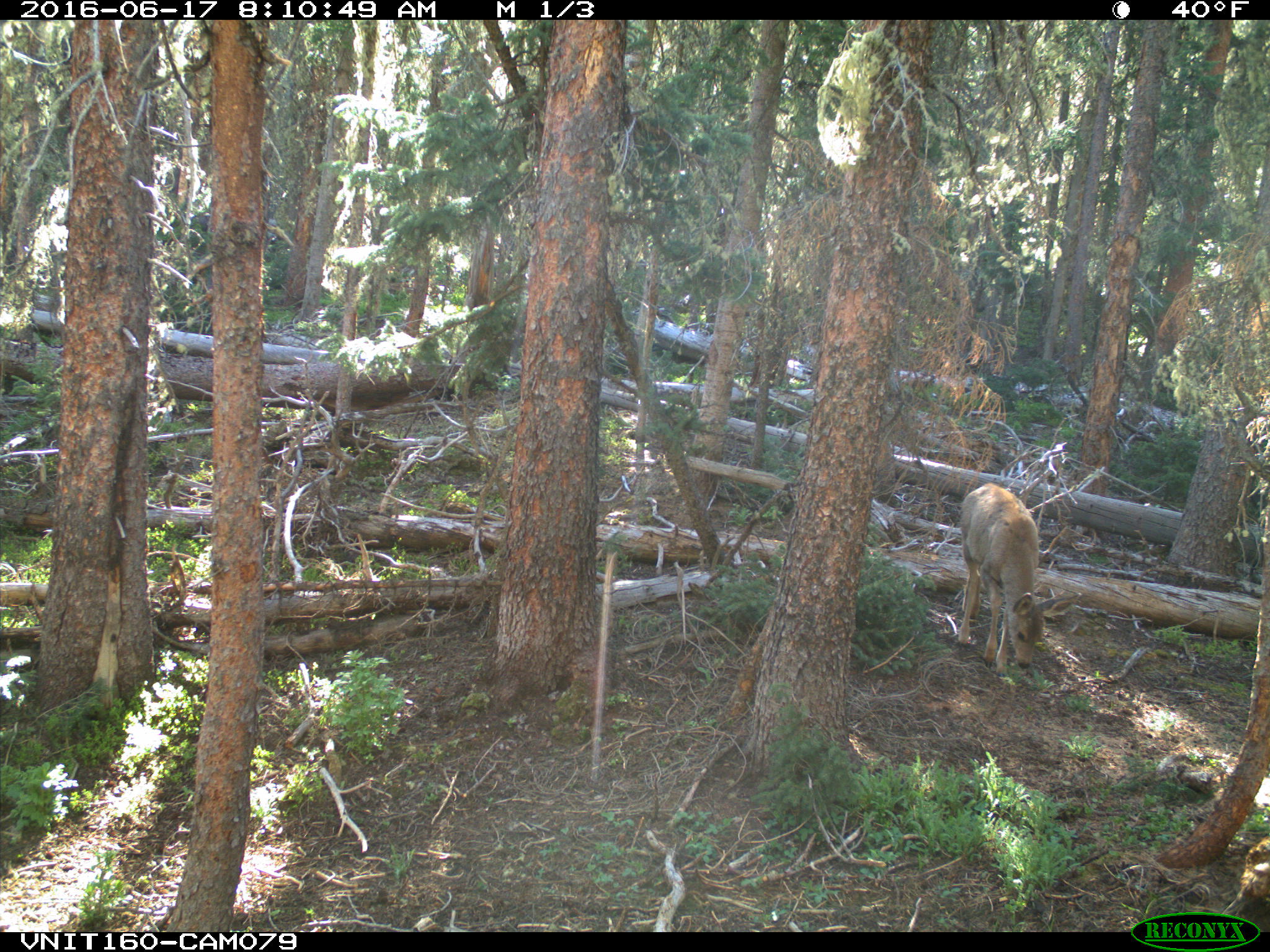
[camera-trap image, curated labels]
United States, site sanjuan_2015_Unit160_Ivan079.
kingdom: Animalia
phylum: Chordata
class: Mammalia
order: Artiodactyla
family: Cervidae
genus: Odocoileus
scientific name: Odocoileus hemionus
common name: mule deer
Odocoileus hemionus (mule deer).